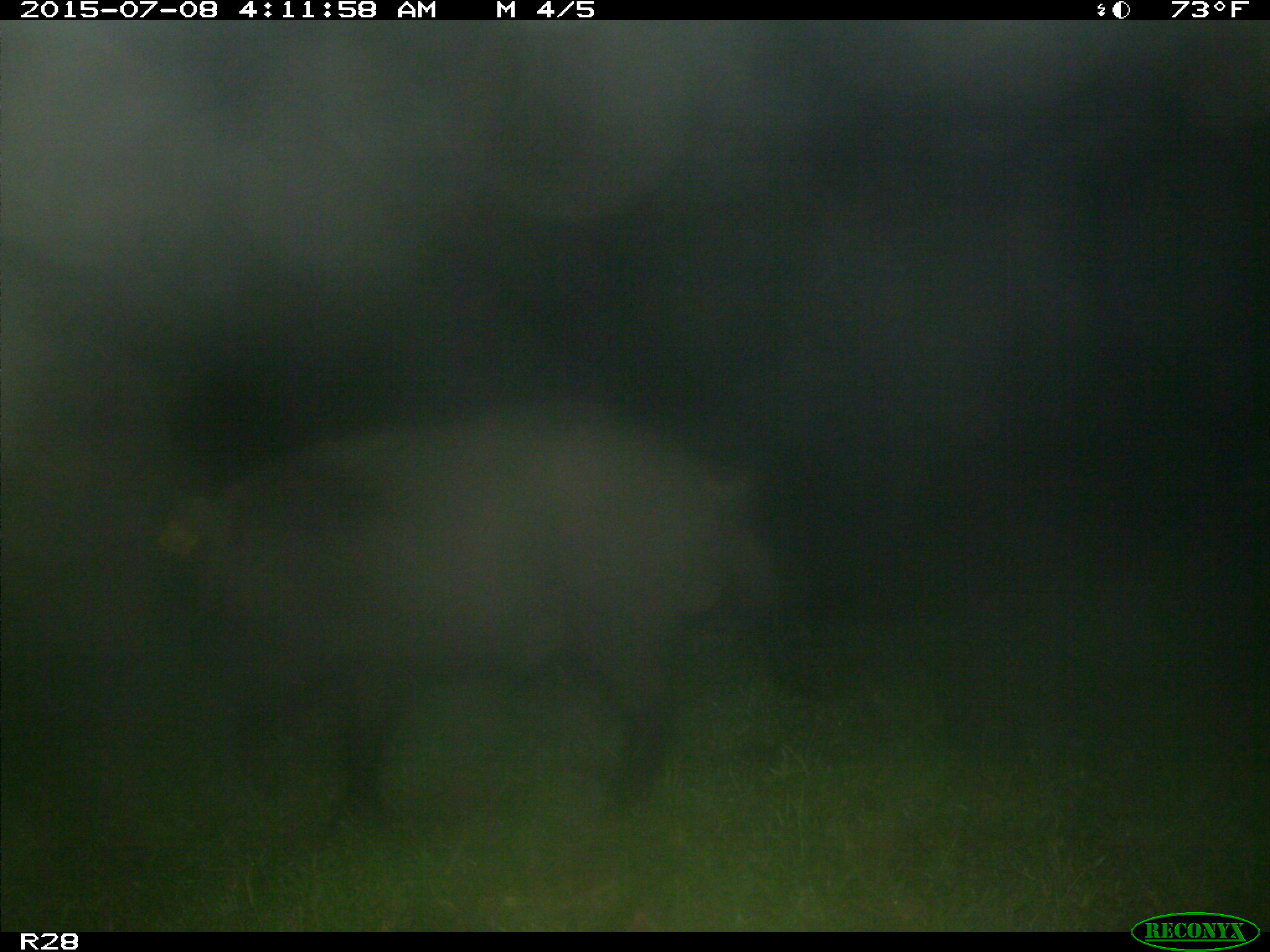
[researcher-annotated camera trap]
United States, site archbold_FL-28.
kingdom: Animalia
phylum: Chordata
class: Mammalia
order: Artiodactyla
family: Suidae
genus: Sus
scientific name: Sus scrofa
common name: wild boar